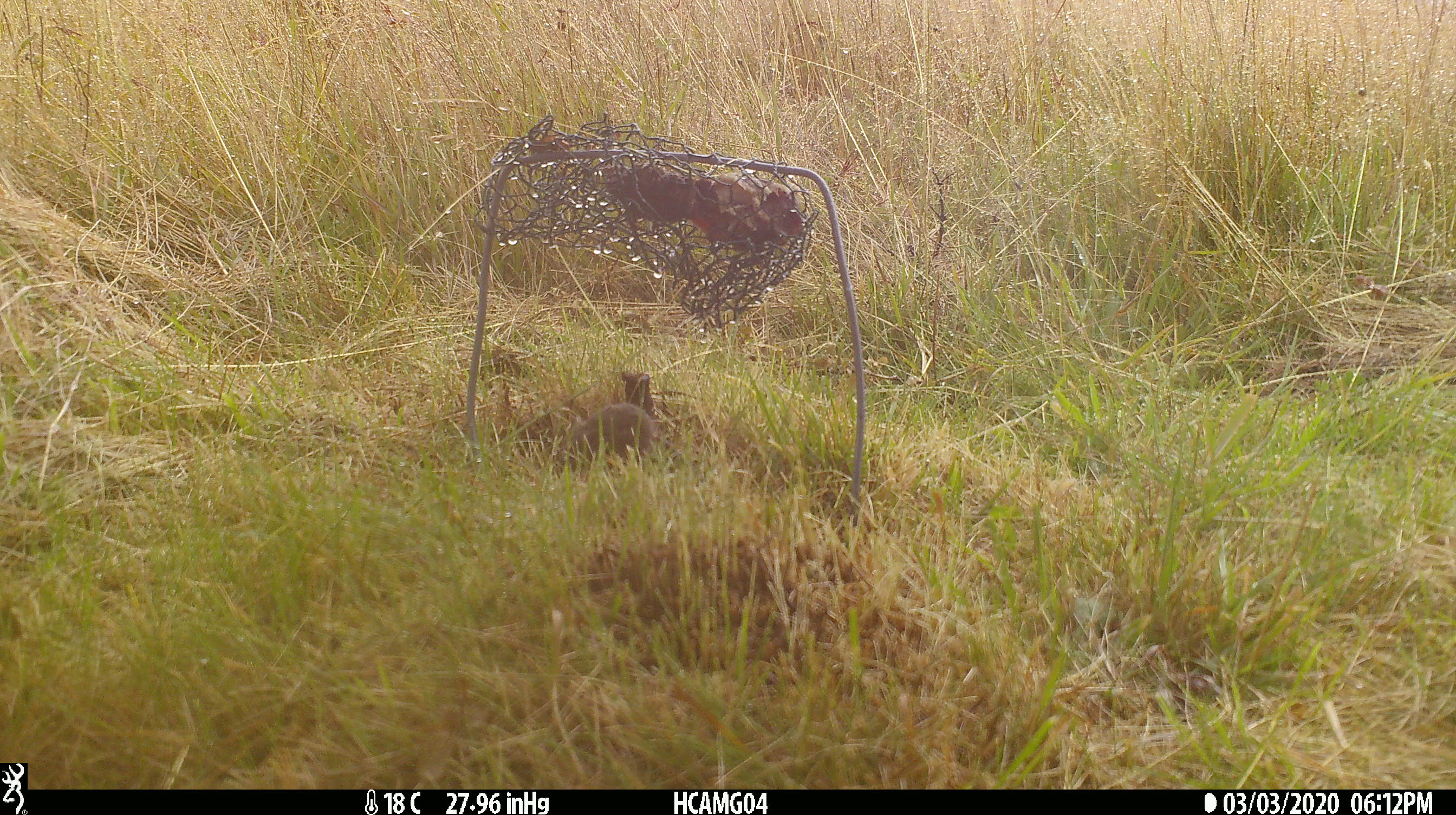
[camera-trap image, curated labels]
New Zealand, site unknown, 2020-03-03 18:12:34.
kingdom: Animalia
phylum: Chordata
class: Mammalia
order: Rodentia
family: Muridae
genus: Mus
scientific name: Mus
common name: mouse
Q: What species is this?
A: Mouse (Mus).